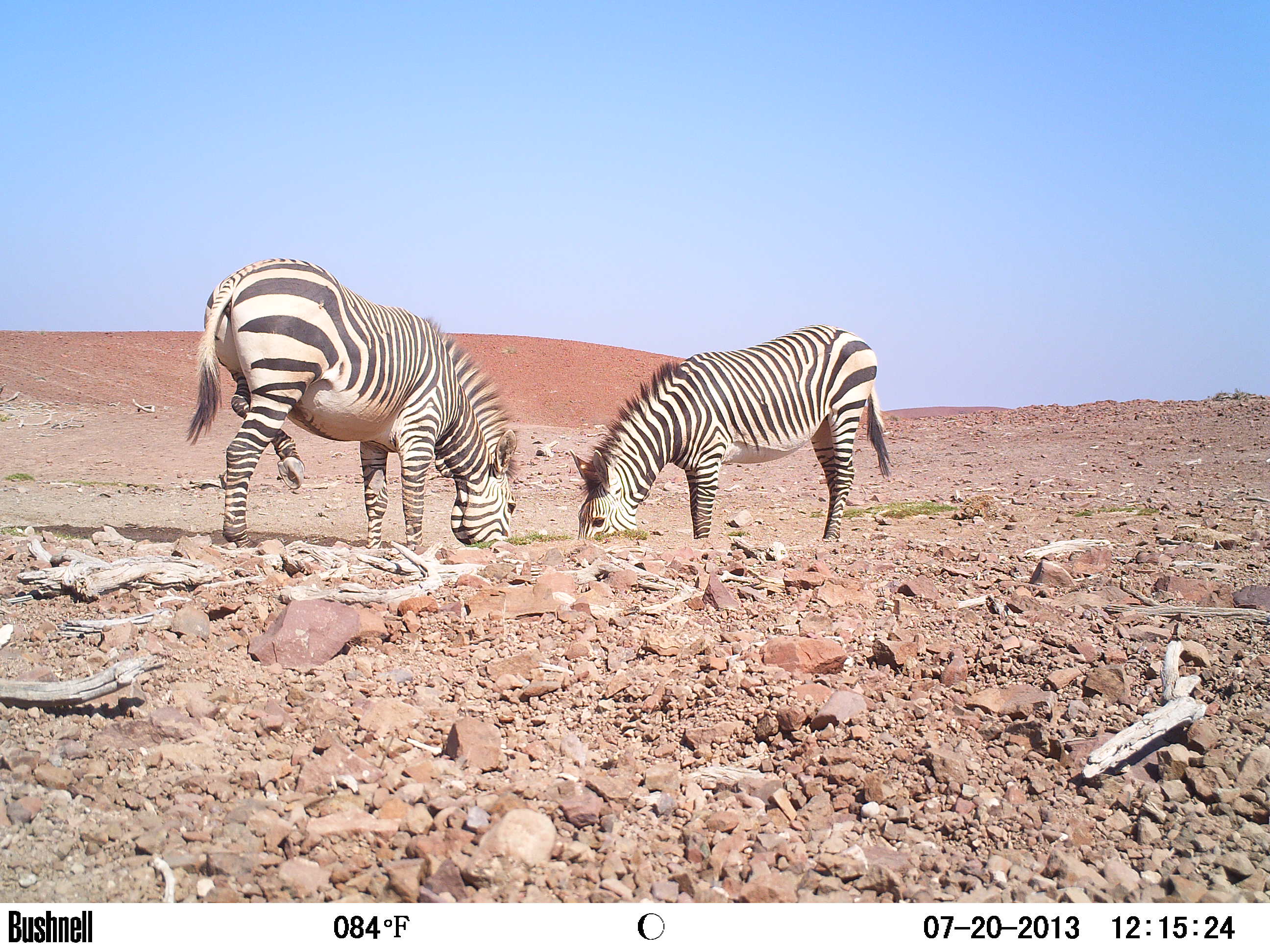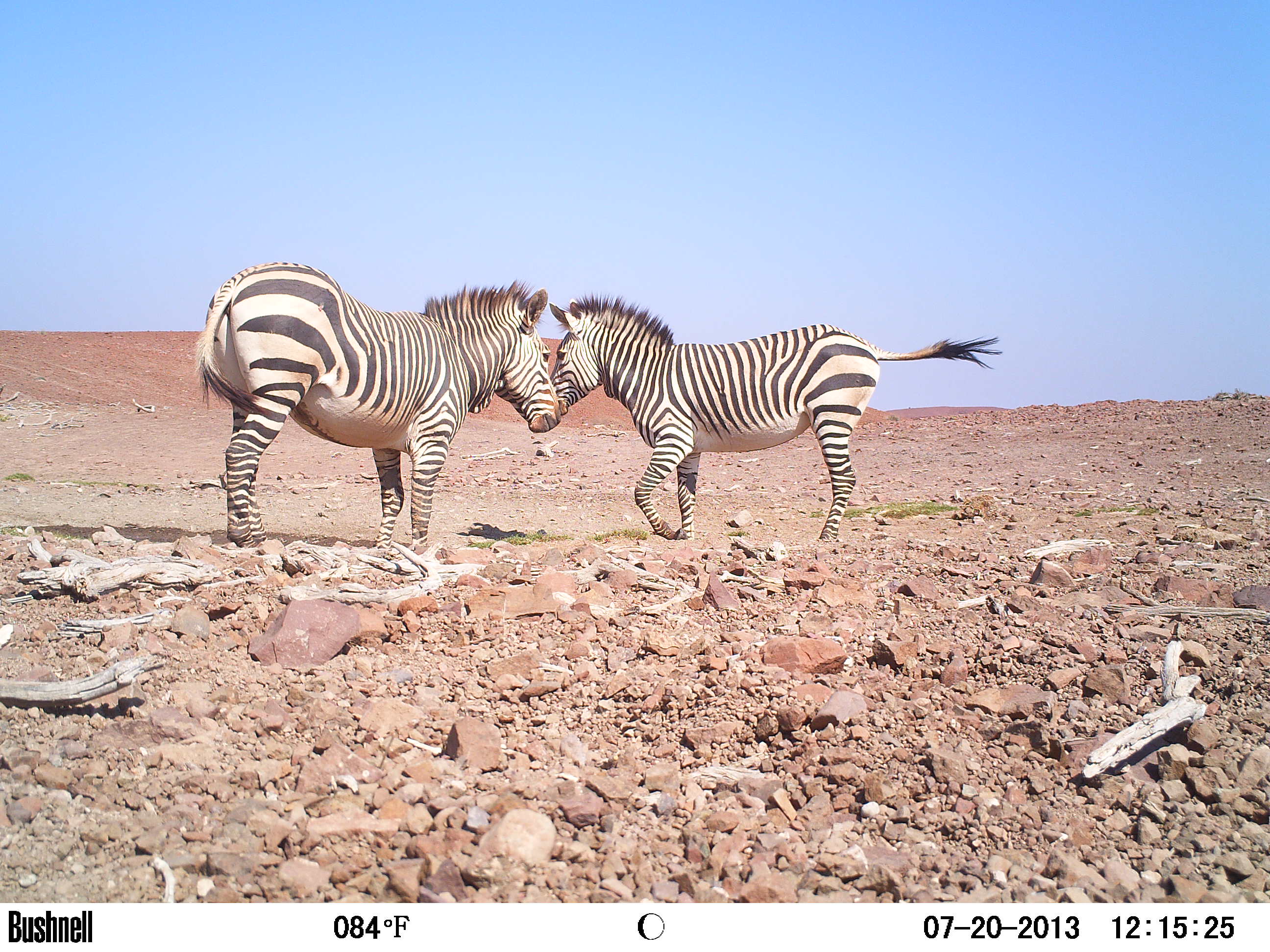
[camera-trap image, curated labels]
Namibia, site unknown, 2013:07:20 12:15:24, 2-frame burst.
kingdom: Animalia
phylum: Chordata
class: Mammalia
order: Perissodactyla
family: Equidae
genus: Equus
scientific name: Equus zebra hartmannae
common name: hartmann's mountain zebra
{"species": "Equus zebra hartmannae (hartmann's mountain zebra)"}